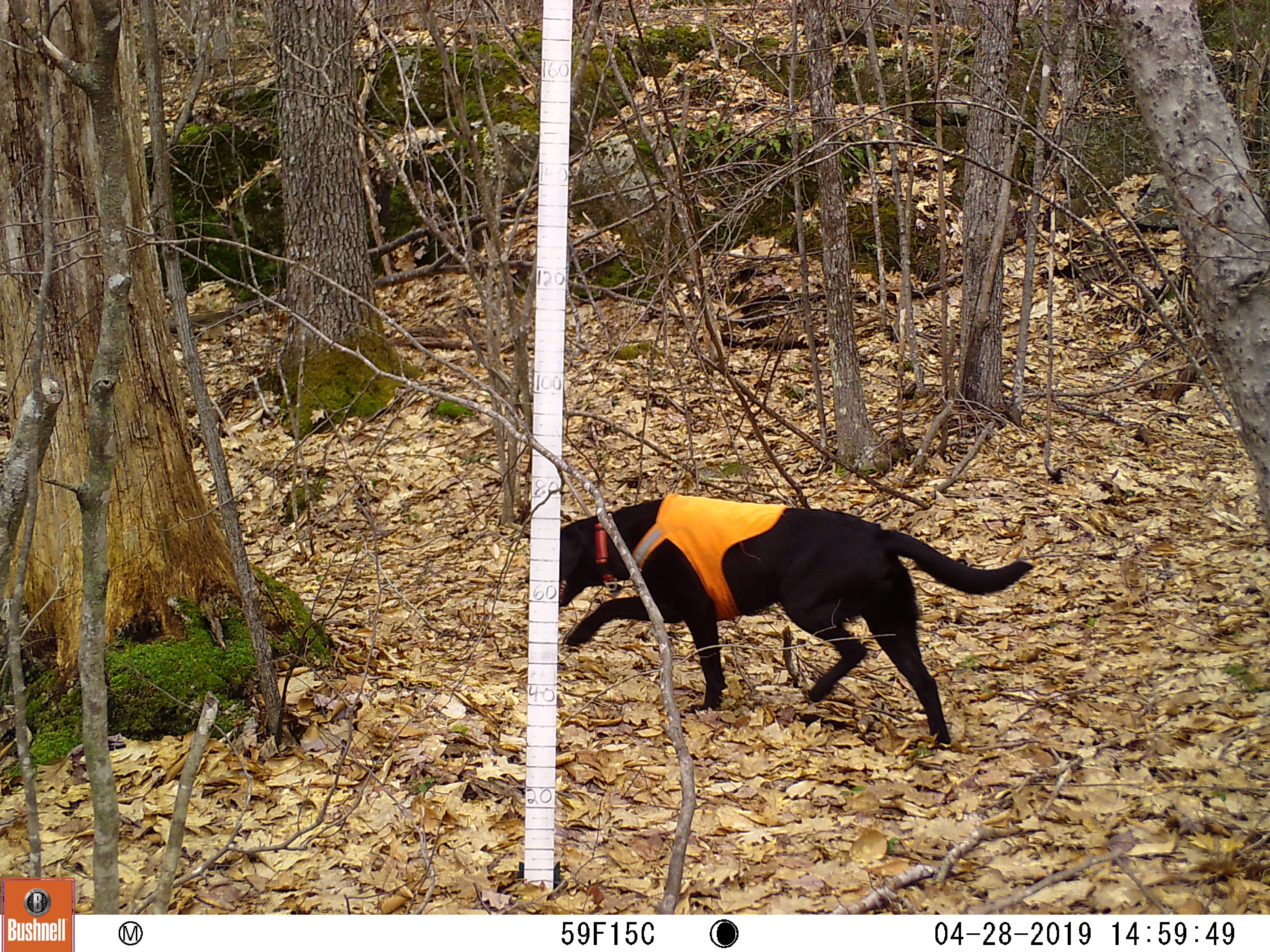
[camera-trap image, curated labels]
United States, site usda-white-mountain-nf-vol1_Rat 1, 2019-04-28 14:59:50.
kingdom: Animalia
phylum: Chordata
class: Mammalia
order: Carnivora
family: Canidae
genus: Canis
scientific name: Canis familiaris familiaris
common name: domestic dog